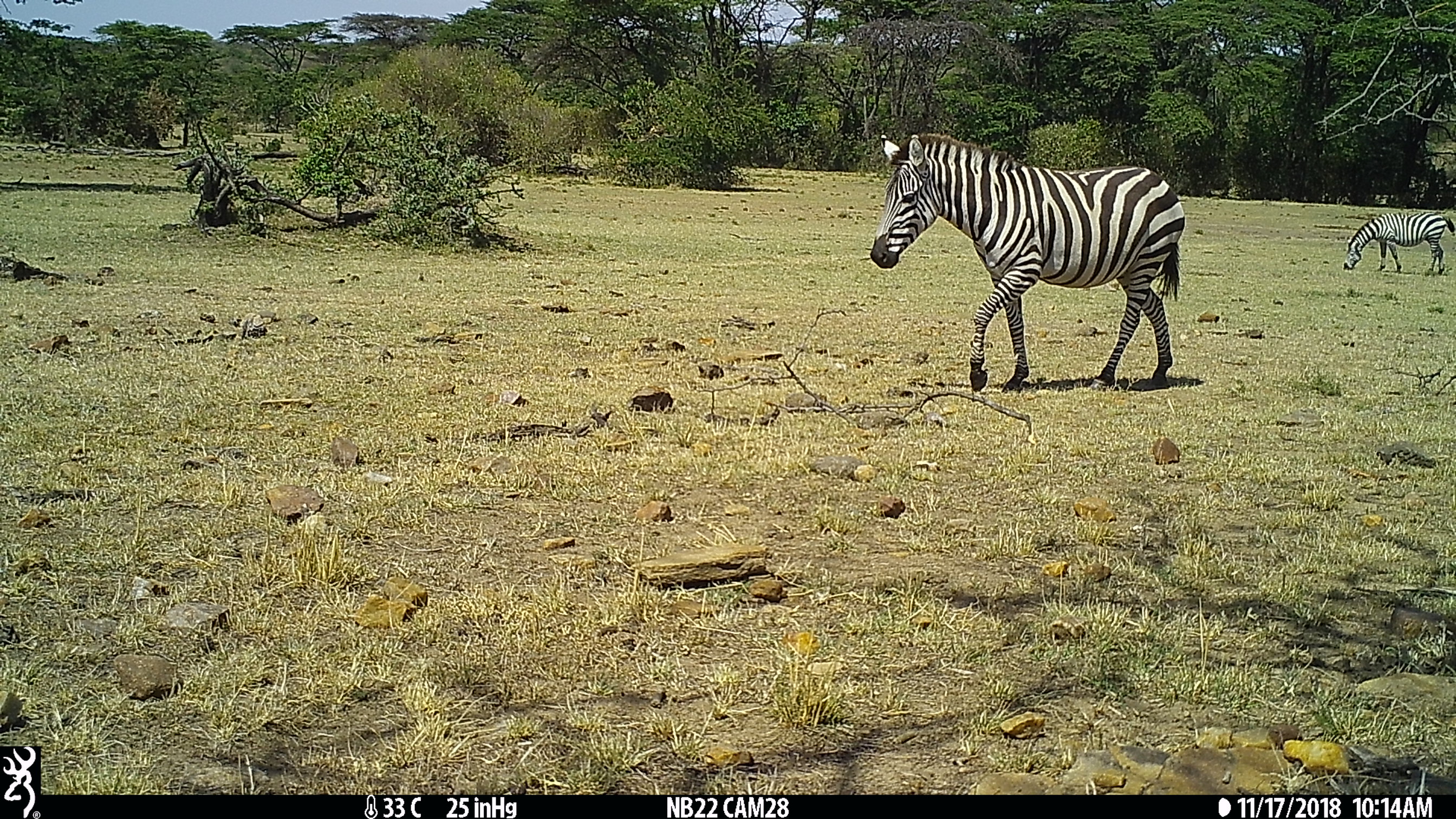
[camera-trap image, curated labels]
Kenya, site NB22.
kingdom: Animalia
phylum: Chordata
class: Mammalia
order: Perissodactyla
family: Equidae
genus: Equus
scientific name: Equus quagga burchellii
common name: burchell's zebra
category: zebra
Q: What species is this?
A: Zebra (burchell's zebra) (Equus quagga burchellii).